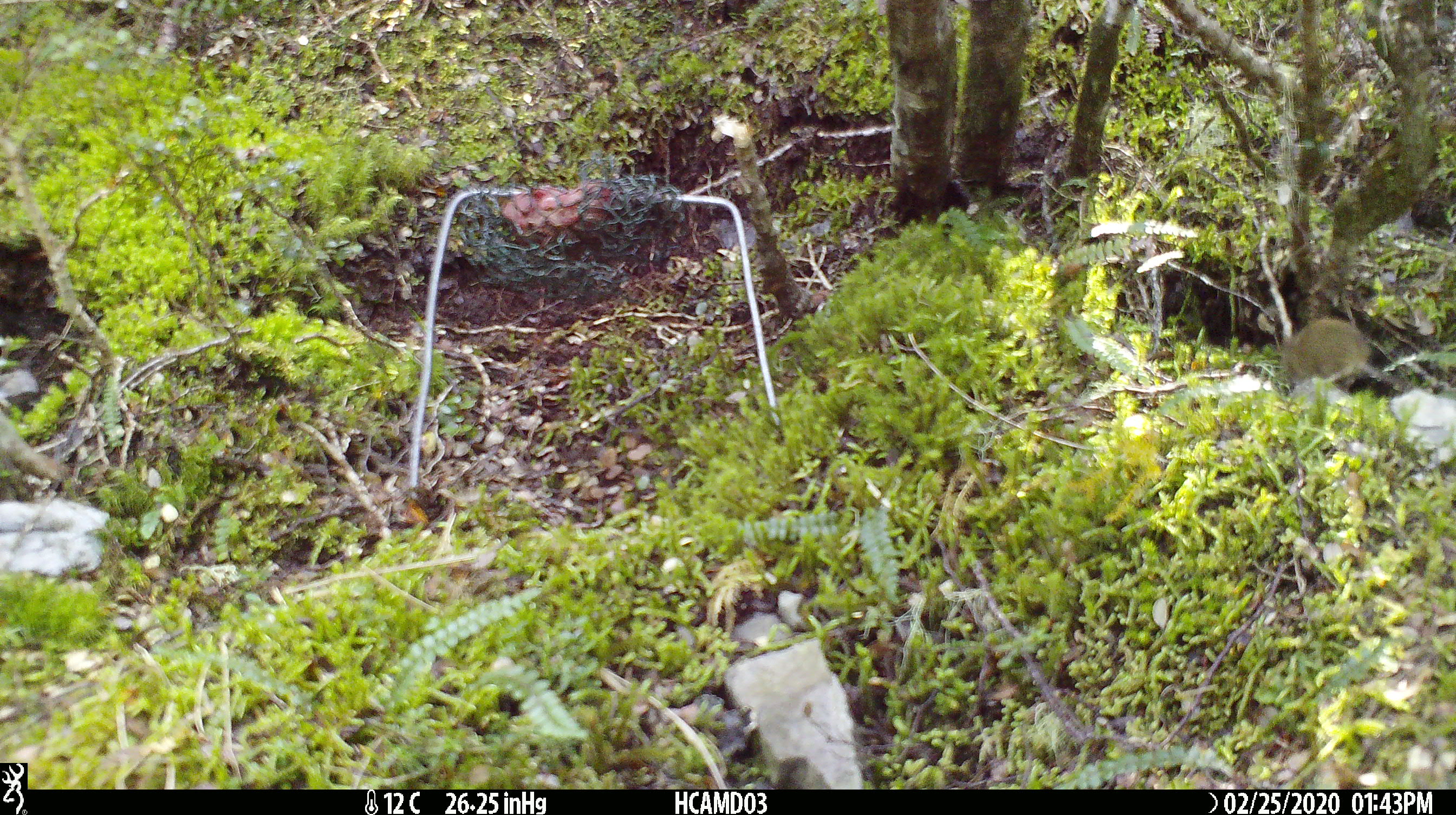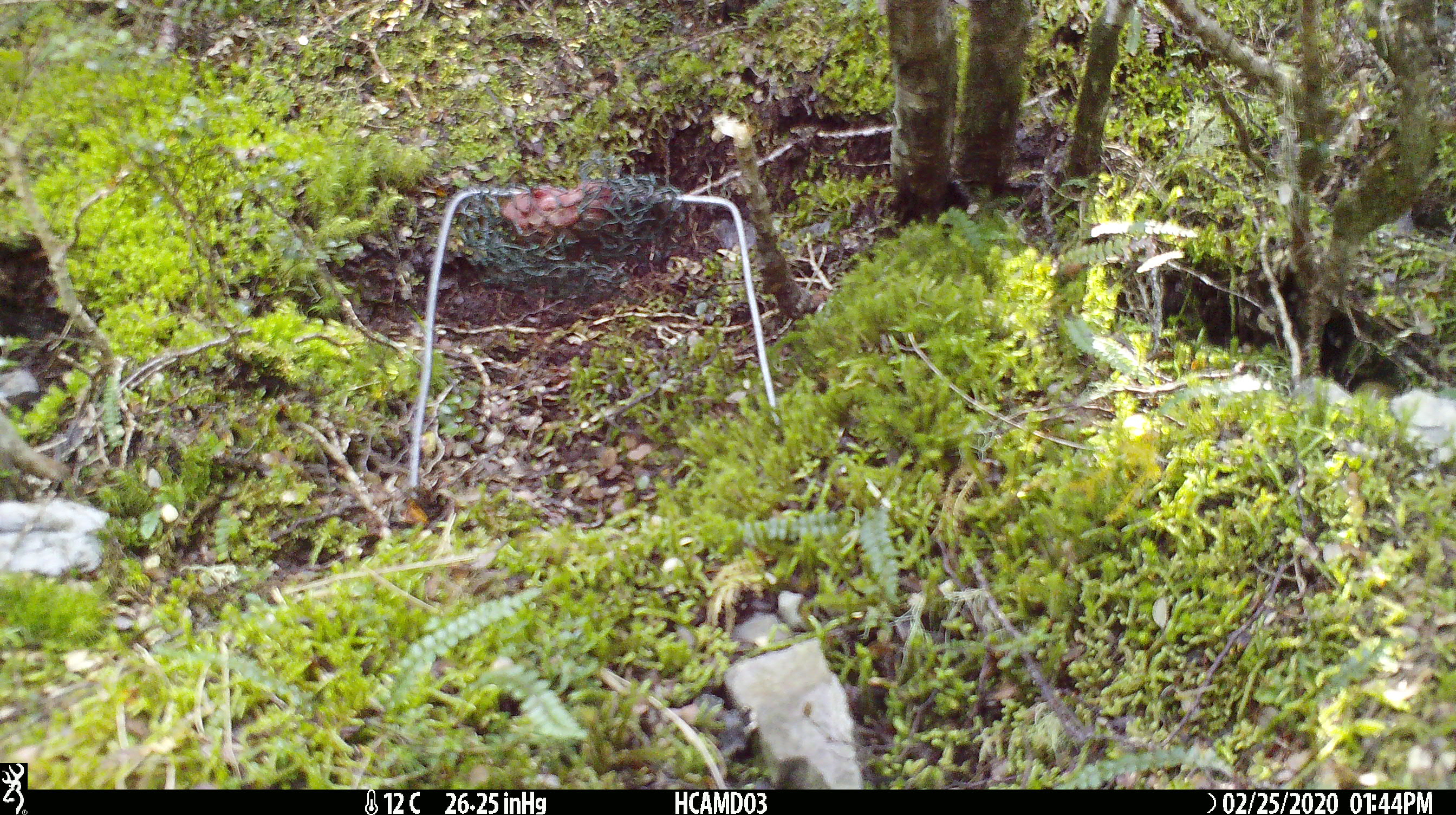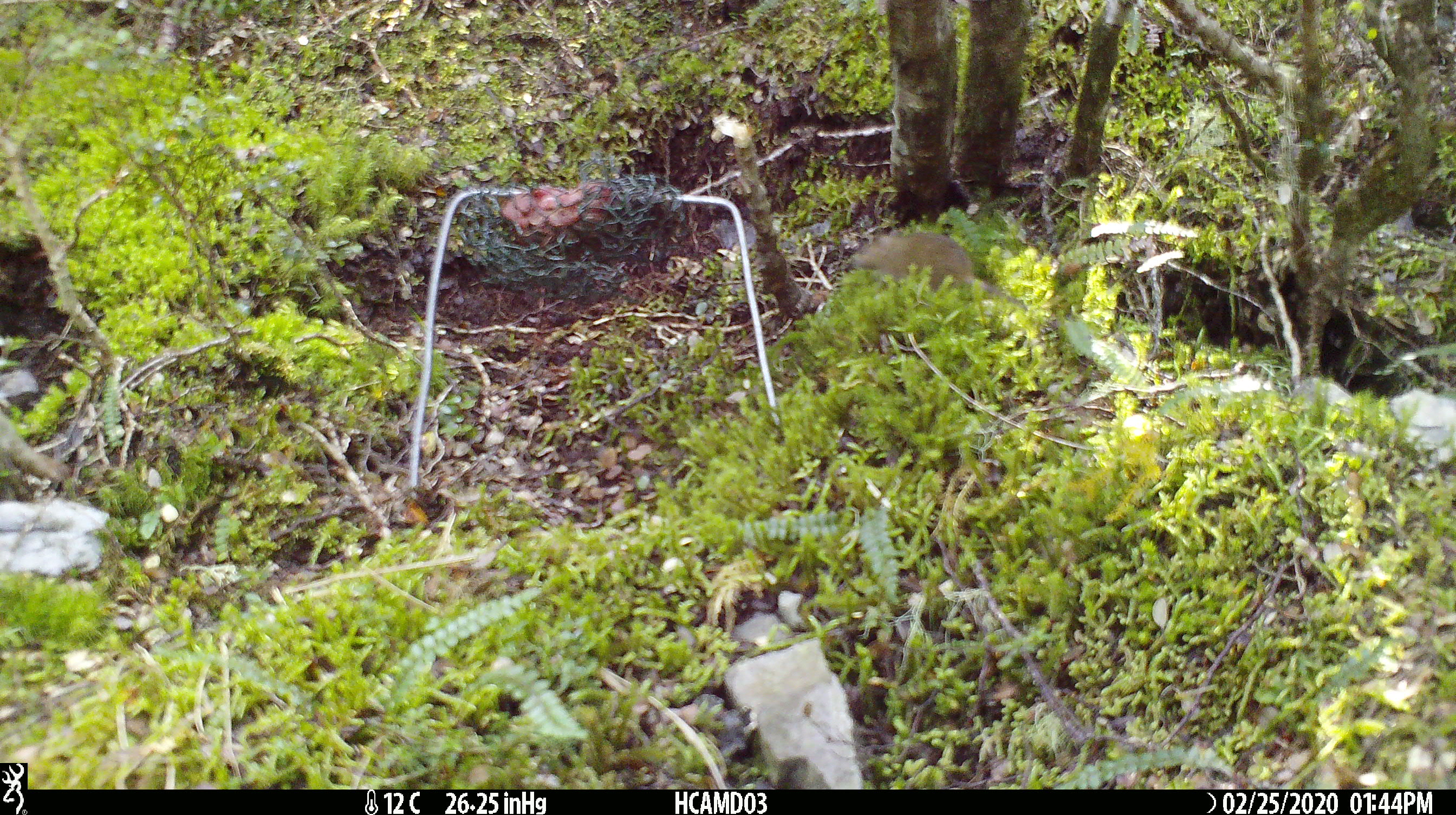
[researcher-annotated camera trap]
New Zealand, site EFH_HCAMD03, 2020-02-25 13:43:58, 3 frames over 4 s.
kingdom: Animalia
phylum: Chordata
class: Mammalia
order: Rodentia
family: Muridae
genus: Mus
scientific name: Mus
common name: mouse